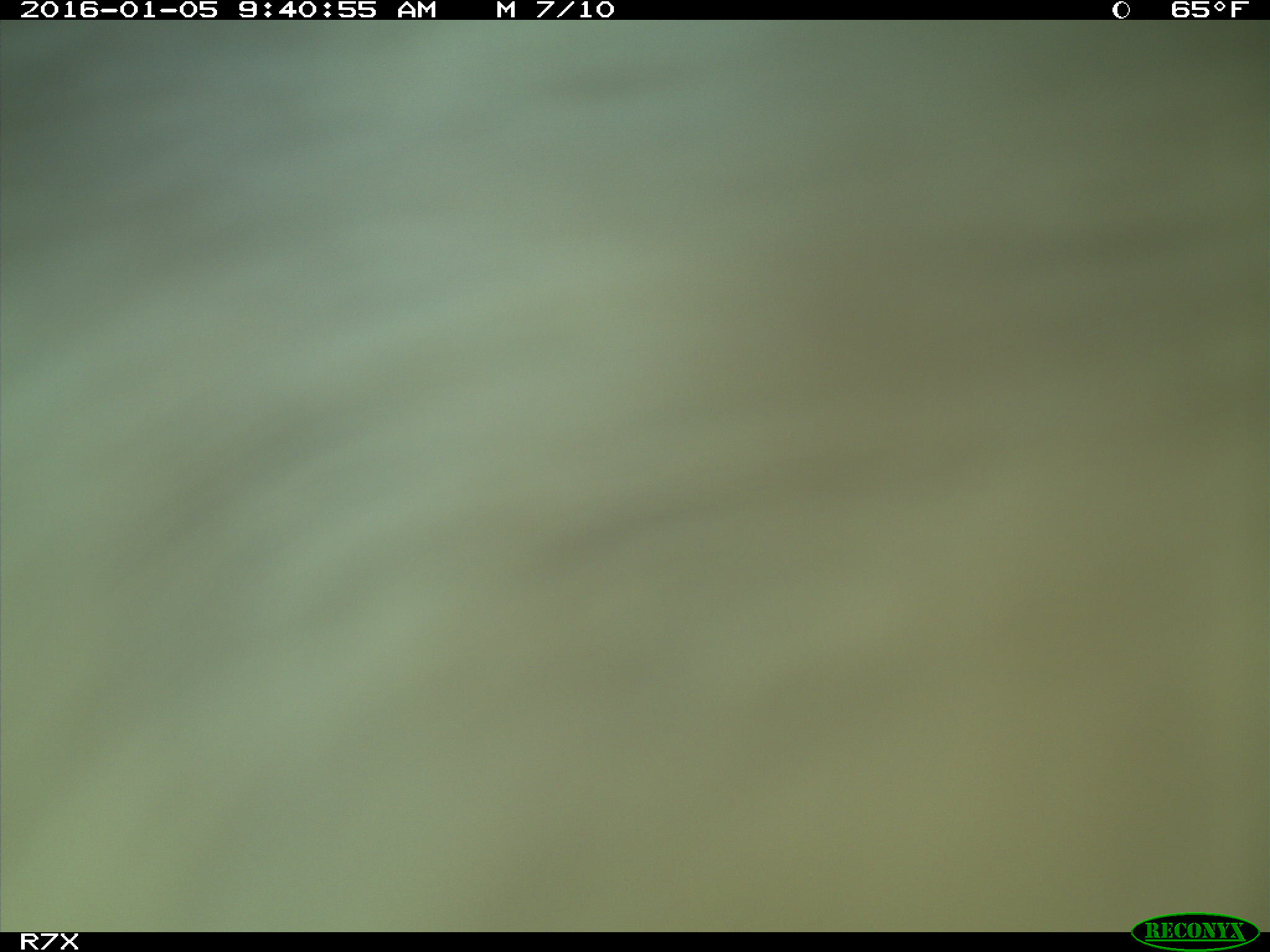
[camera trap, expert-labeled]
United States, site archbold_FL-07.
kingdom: Animalia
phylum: Chordata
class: Mammalia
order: Artiodactyla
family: Bovidae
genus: Bos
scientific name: Bos taurus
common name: domestic cow